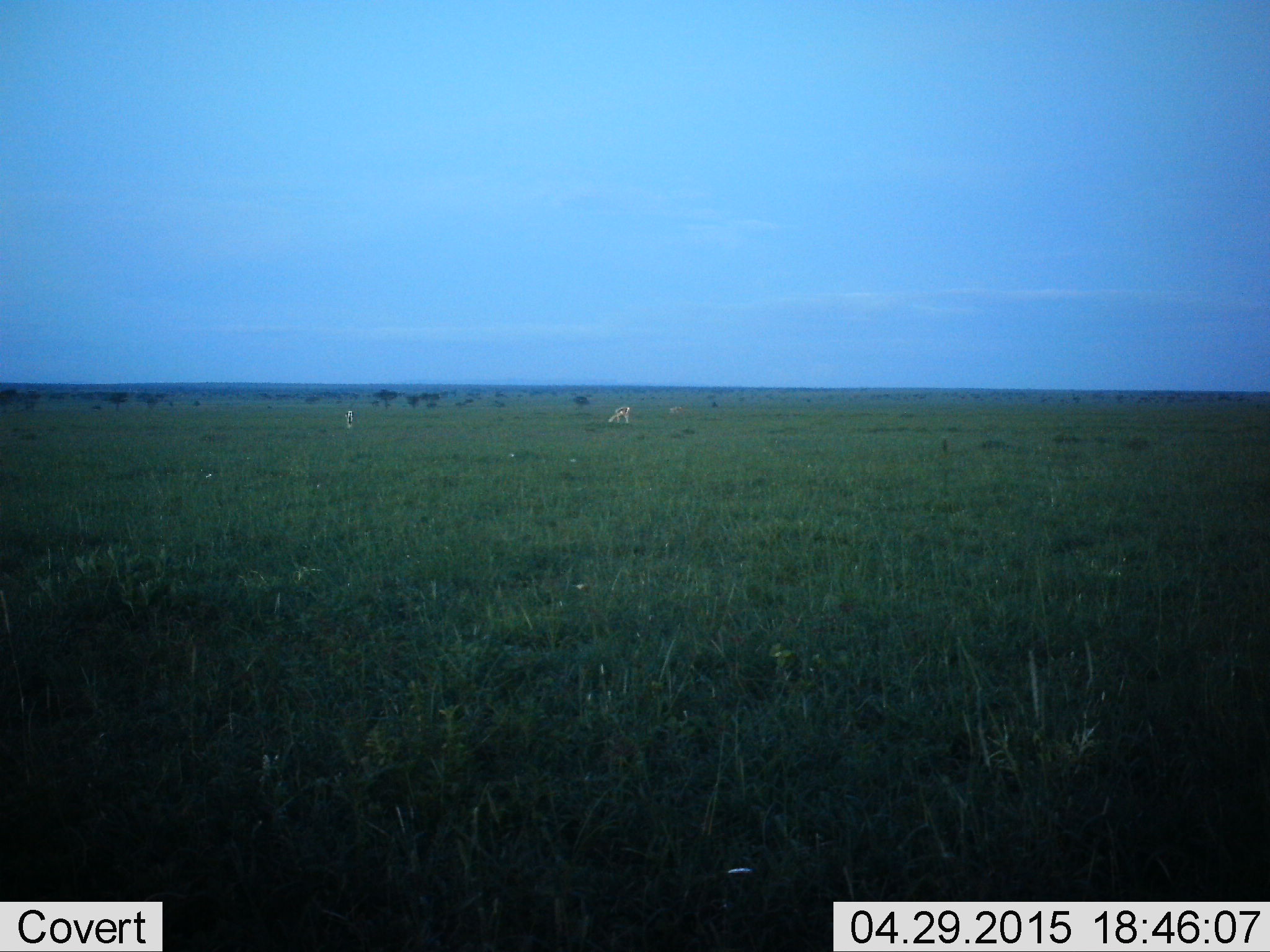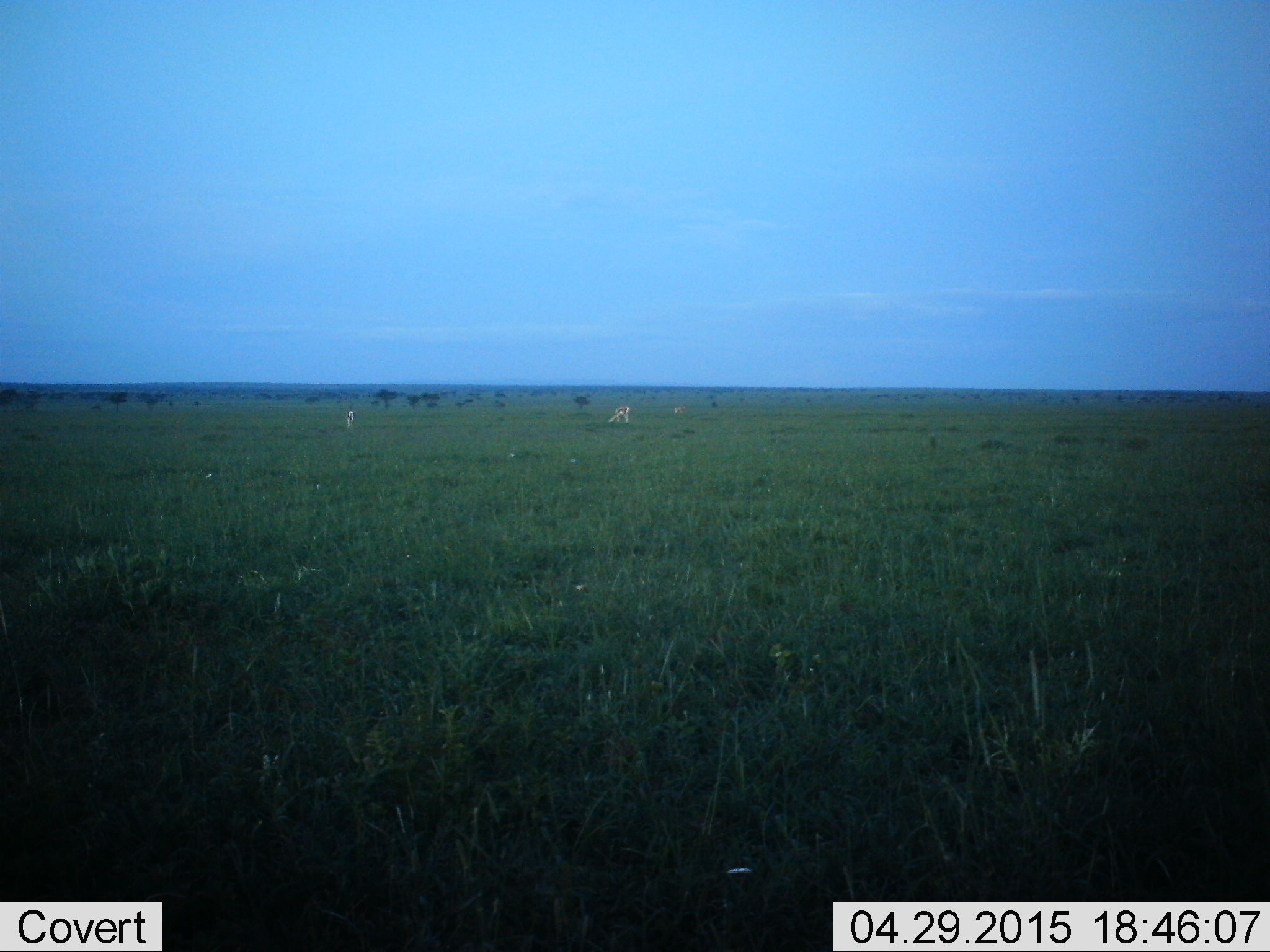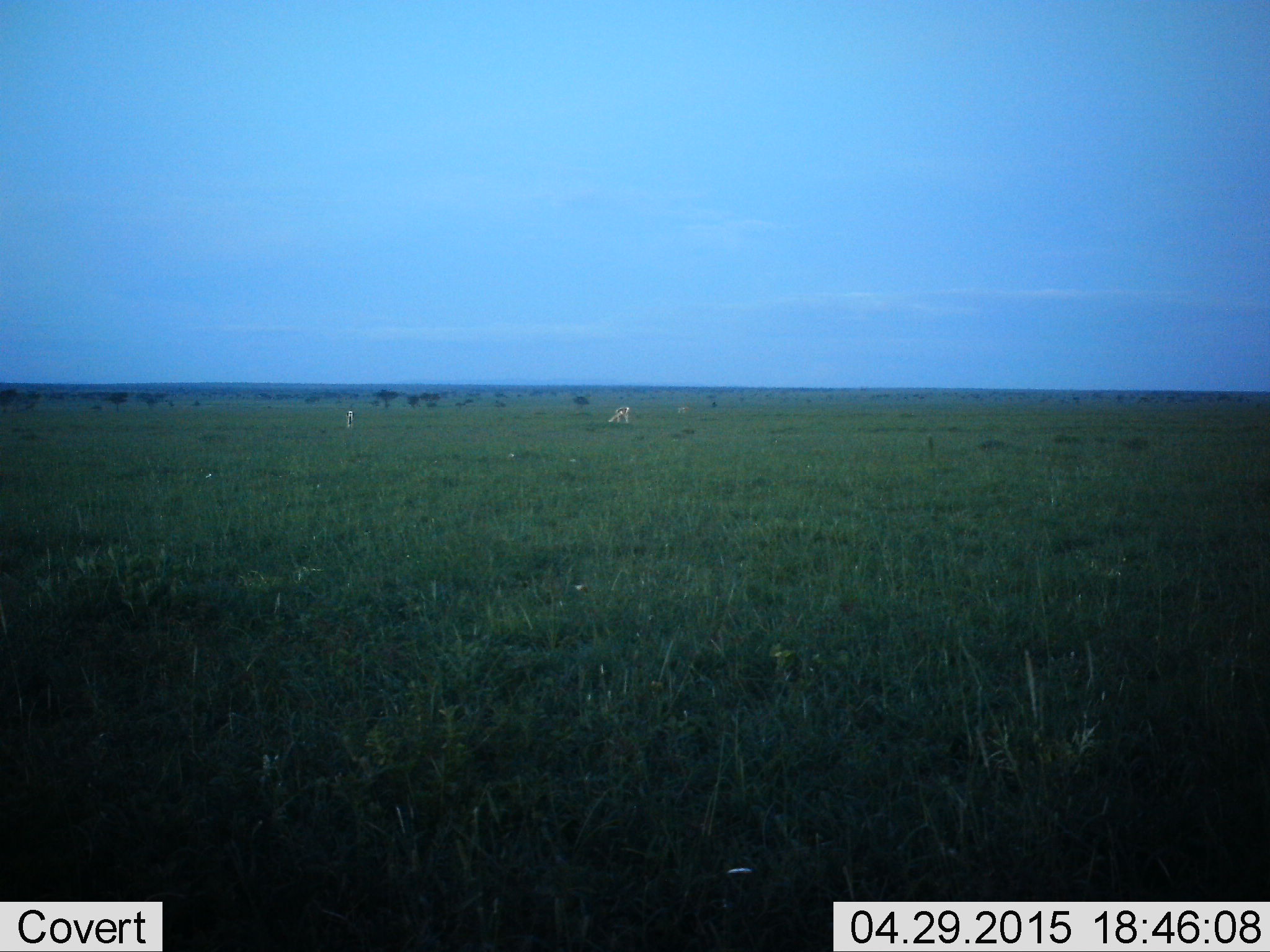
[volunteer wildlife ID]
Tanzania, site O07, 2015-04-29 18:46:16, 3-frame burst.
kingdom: Animalia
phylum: Chordata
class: Mammalia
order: Artiodactyla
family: Bovidae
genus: Eudorcas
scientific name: Eudorcas thomsonii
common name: thomson's gazelle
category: gazellethomsons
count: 3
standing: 33%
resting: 0%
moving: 17%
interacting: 0%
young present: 0%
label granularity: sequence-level